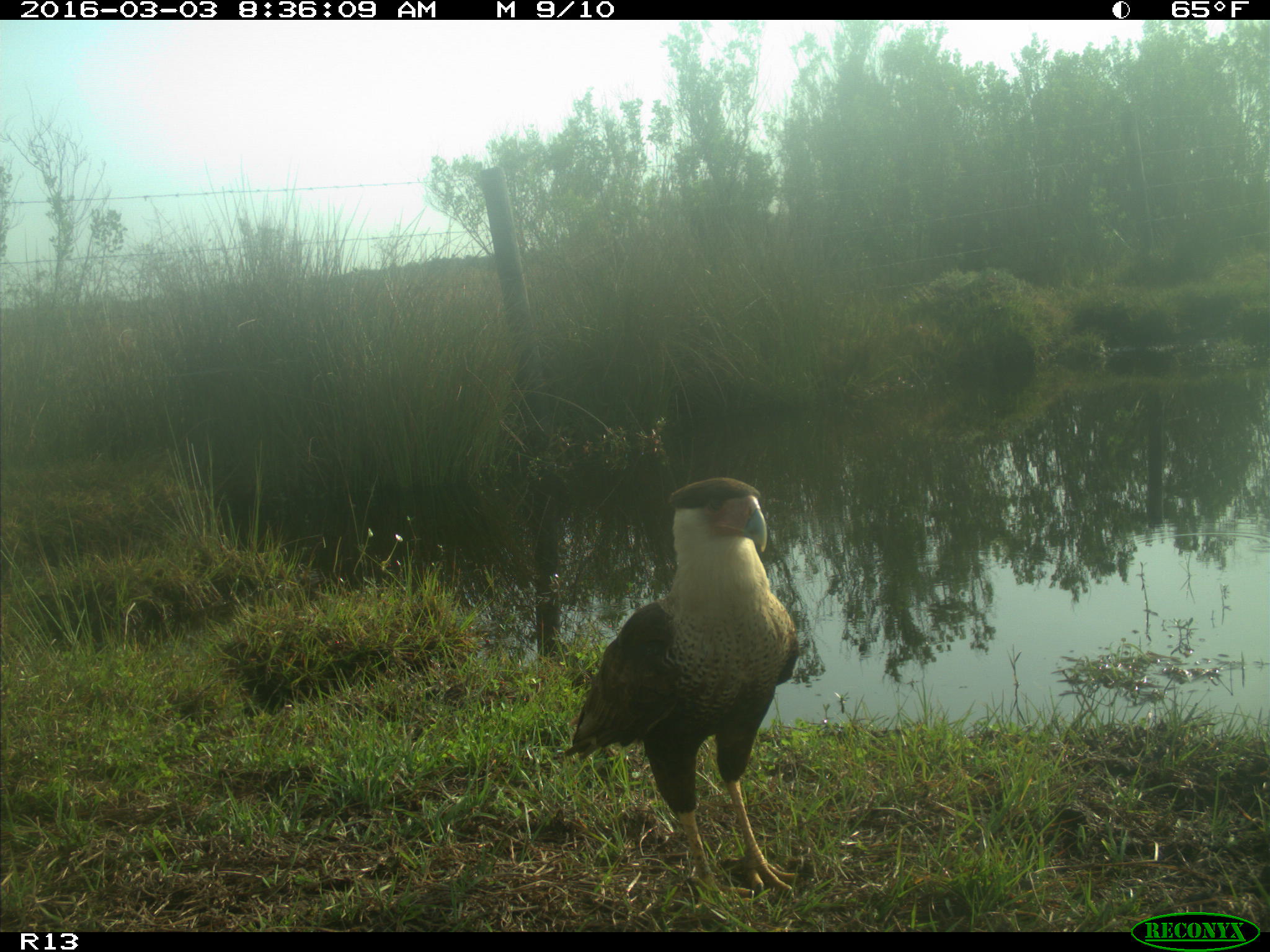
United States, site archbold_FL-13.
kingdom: Animalia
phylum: Chordata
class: Aves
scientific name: Aves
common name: birds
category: unidentified bird